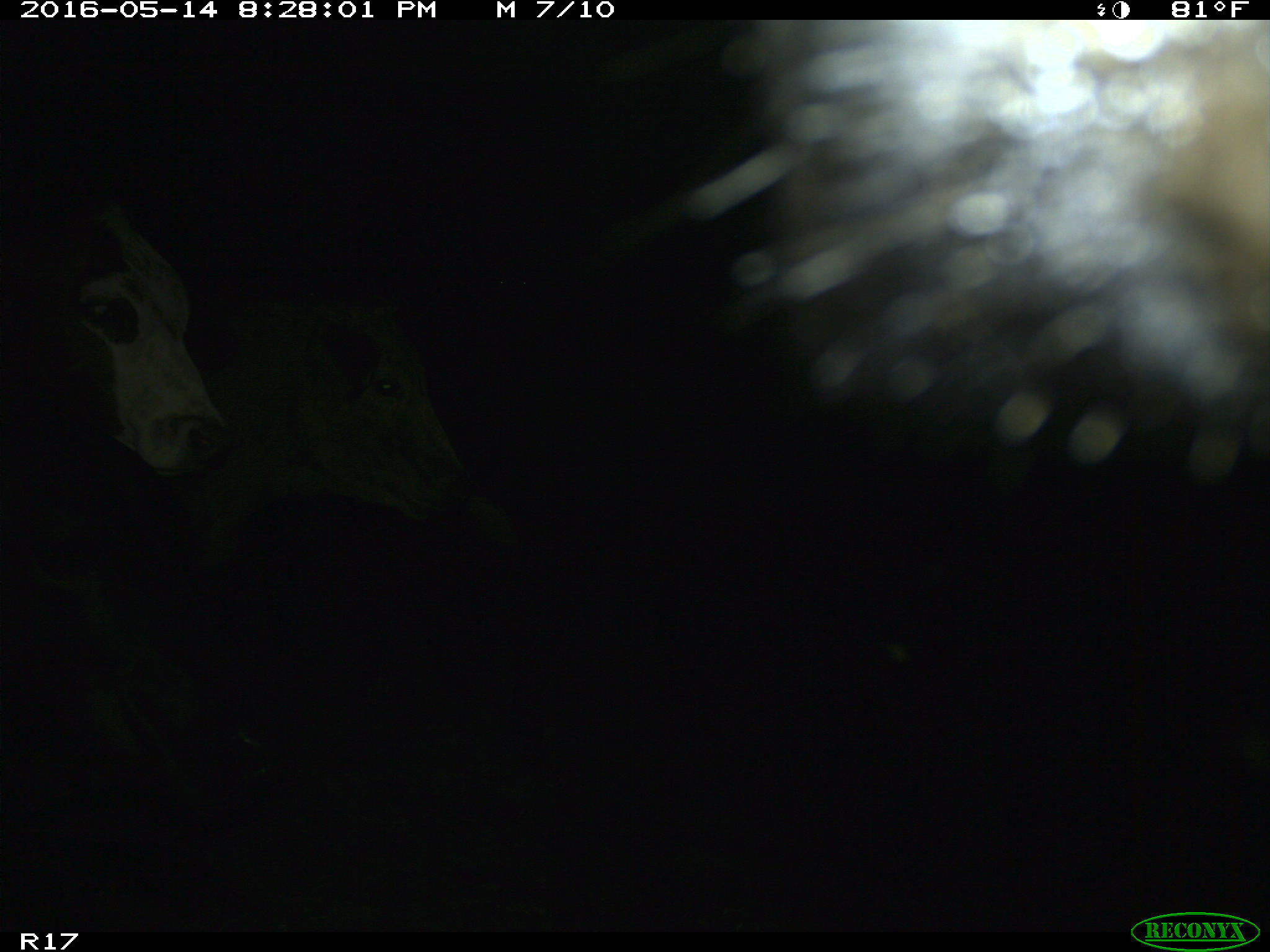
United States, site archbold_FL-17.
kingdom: Animalia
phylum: Chordata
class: Mammalia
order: Artiodactyla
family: Bovidae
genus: Bos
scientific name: Bos taurus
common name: domestic cow